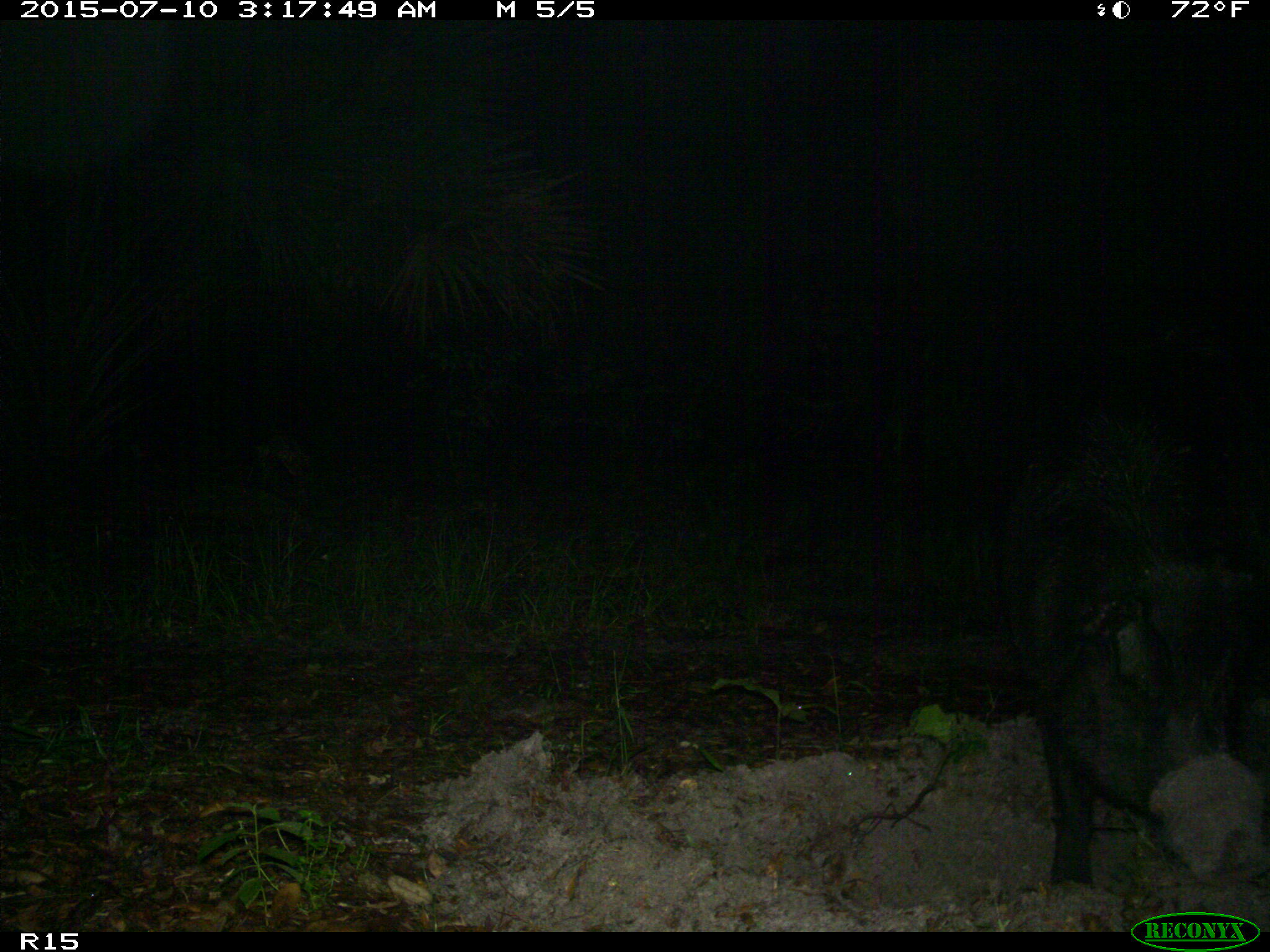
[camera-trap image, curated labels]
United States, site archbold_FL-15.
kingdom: Animalia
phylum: Chordata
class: Mammalia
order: Artiodactyla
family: Suidae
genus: Sus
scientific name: Sus scrofa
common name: wild boar